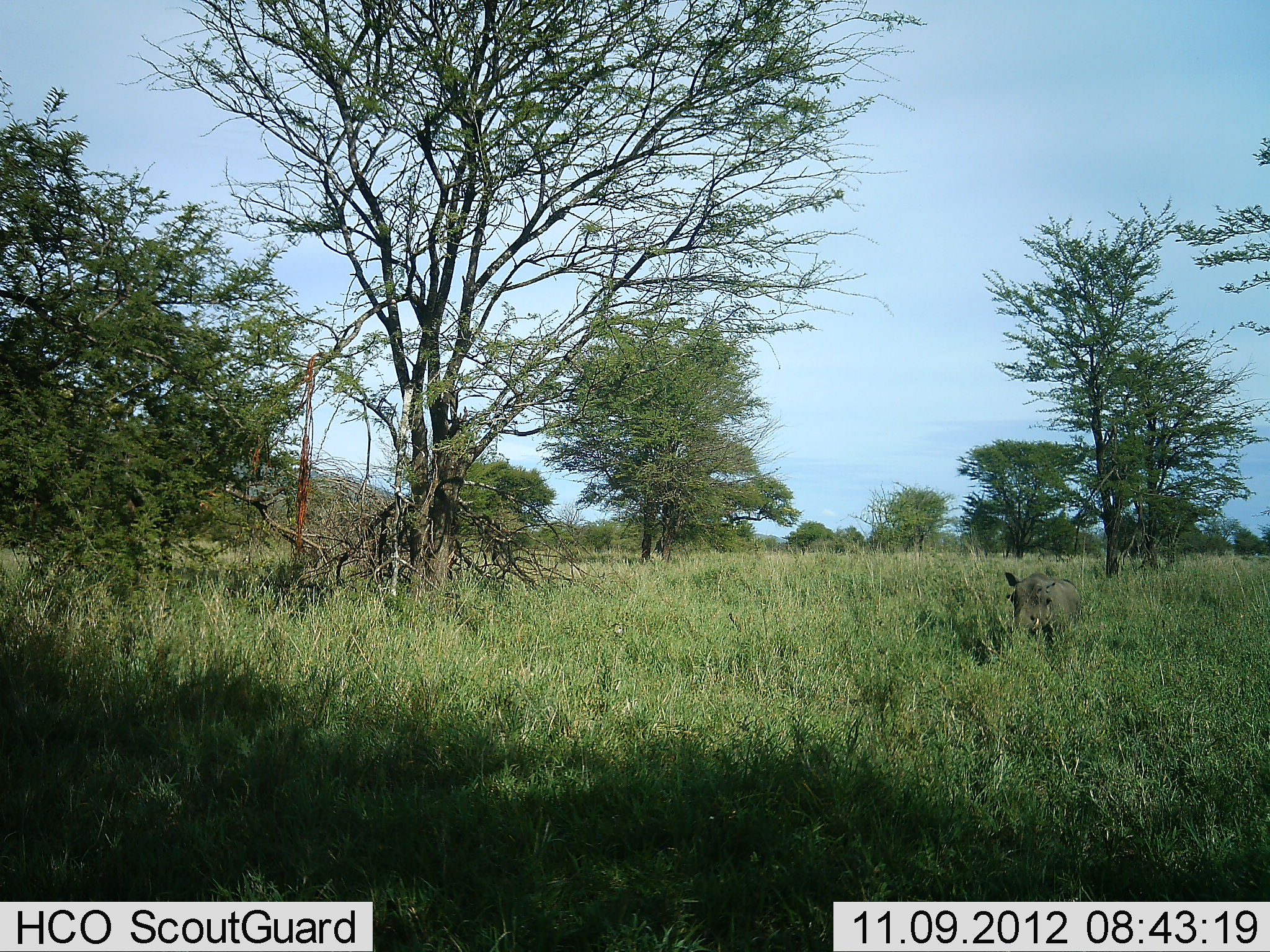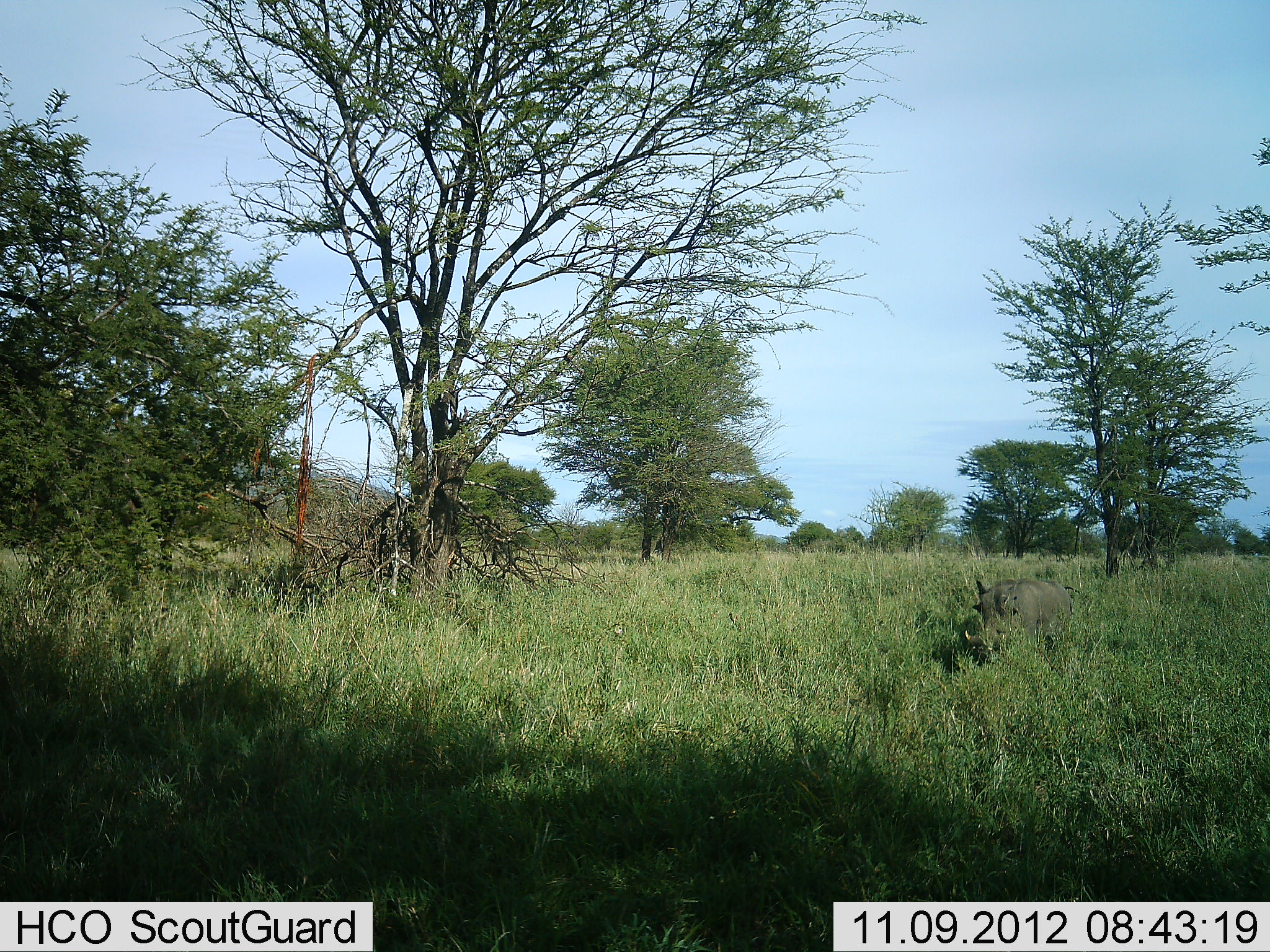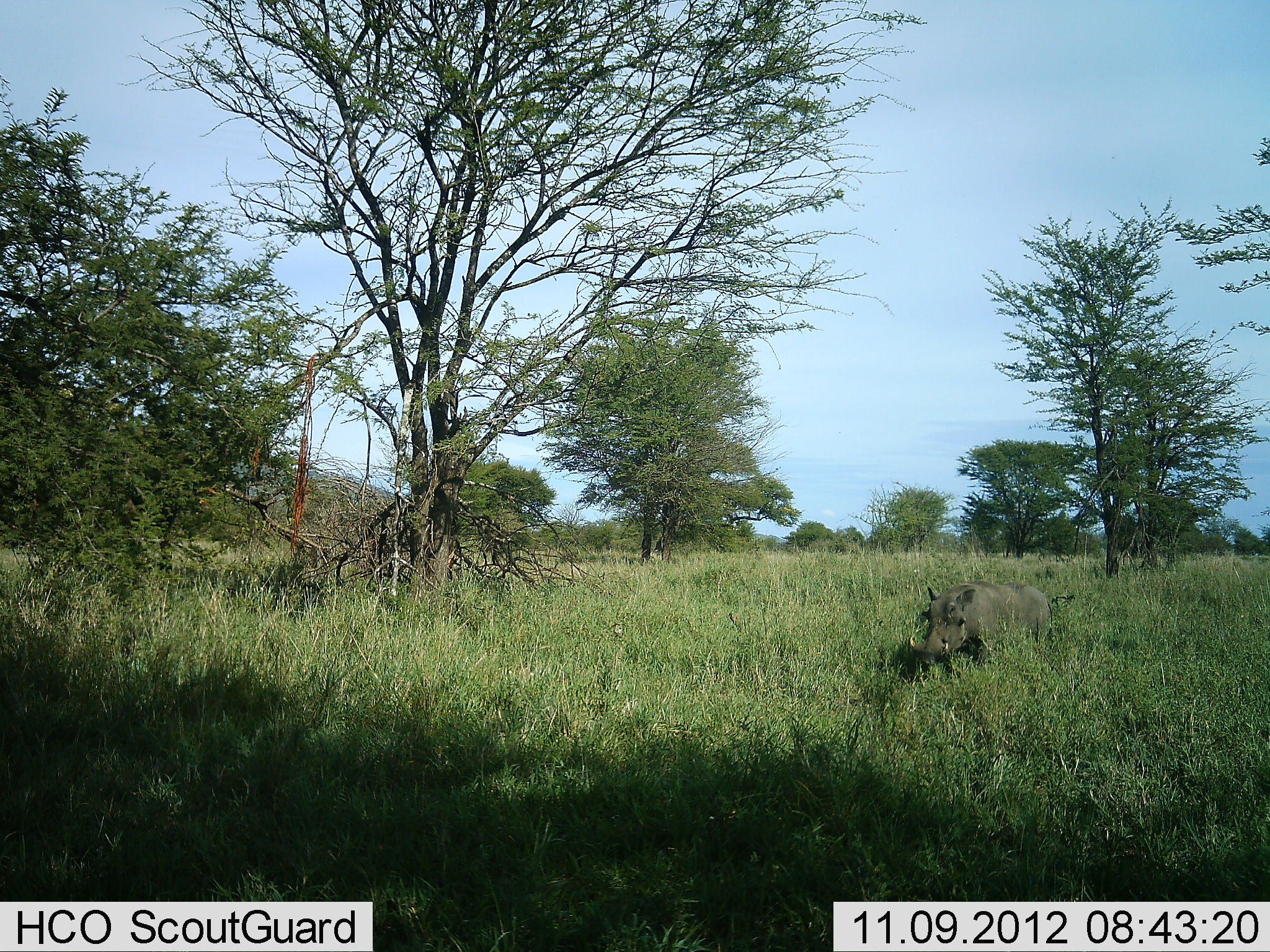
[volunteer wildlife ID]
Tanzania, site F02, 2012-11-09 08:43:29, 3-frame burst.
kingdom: Animalia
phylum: Chordata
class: Mammalia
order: Artiodactyla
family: Suidae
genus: Phacochoerus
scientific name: Phacochoerus africanus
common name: warthog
Warthog (Phacochoerus africanus), count 1. Behavior (volunteer vote fractions): standing 0%, resting 0%, moving 100%, interacting 0%. Young present (vote fraction): 0%. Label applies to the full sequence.